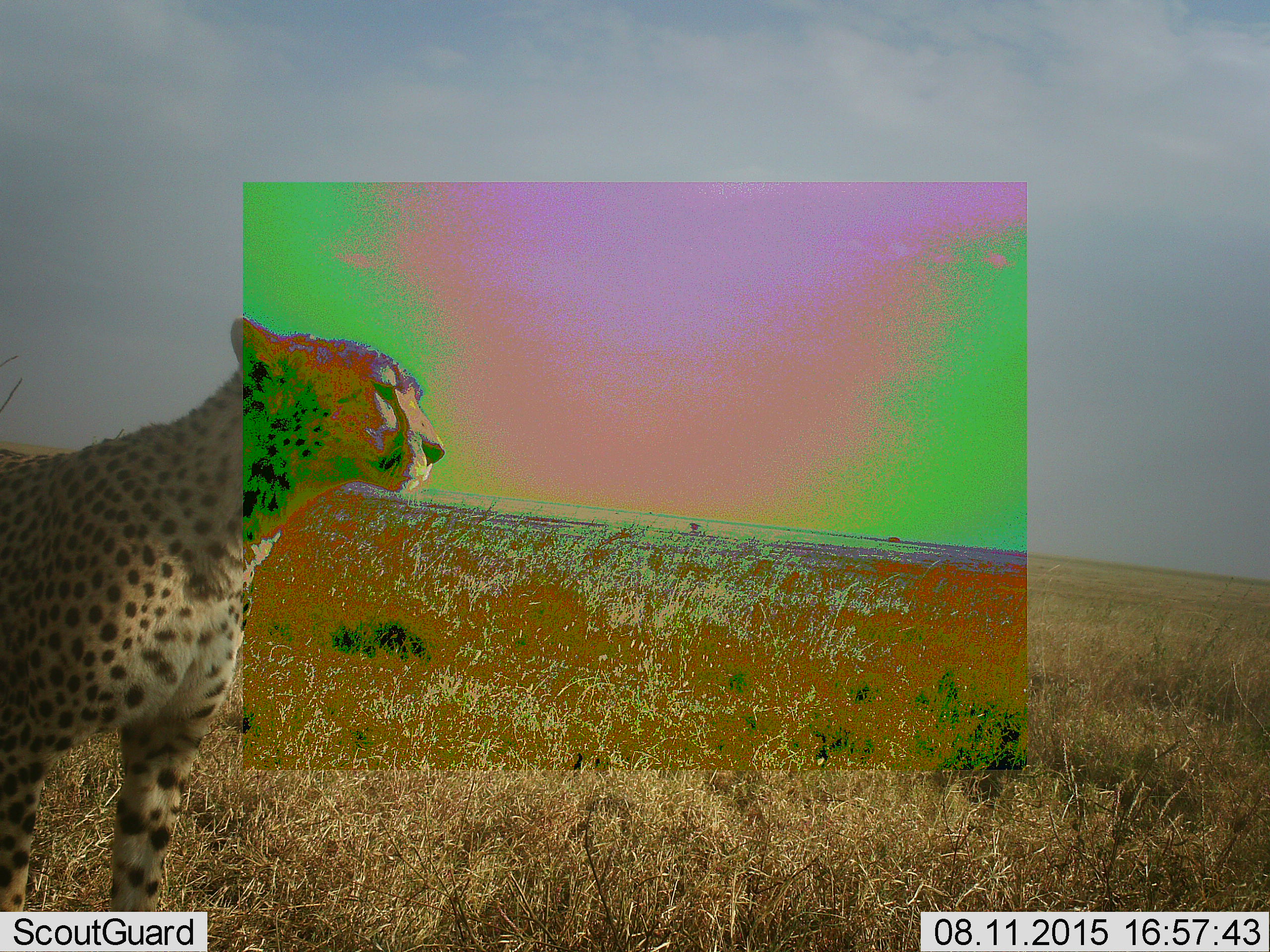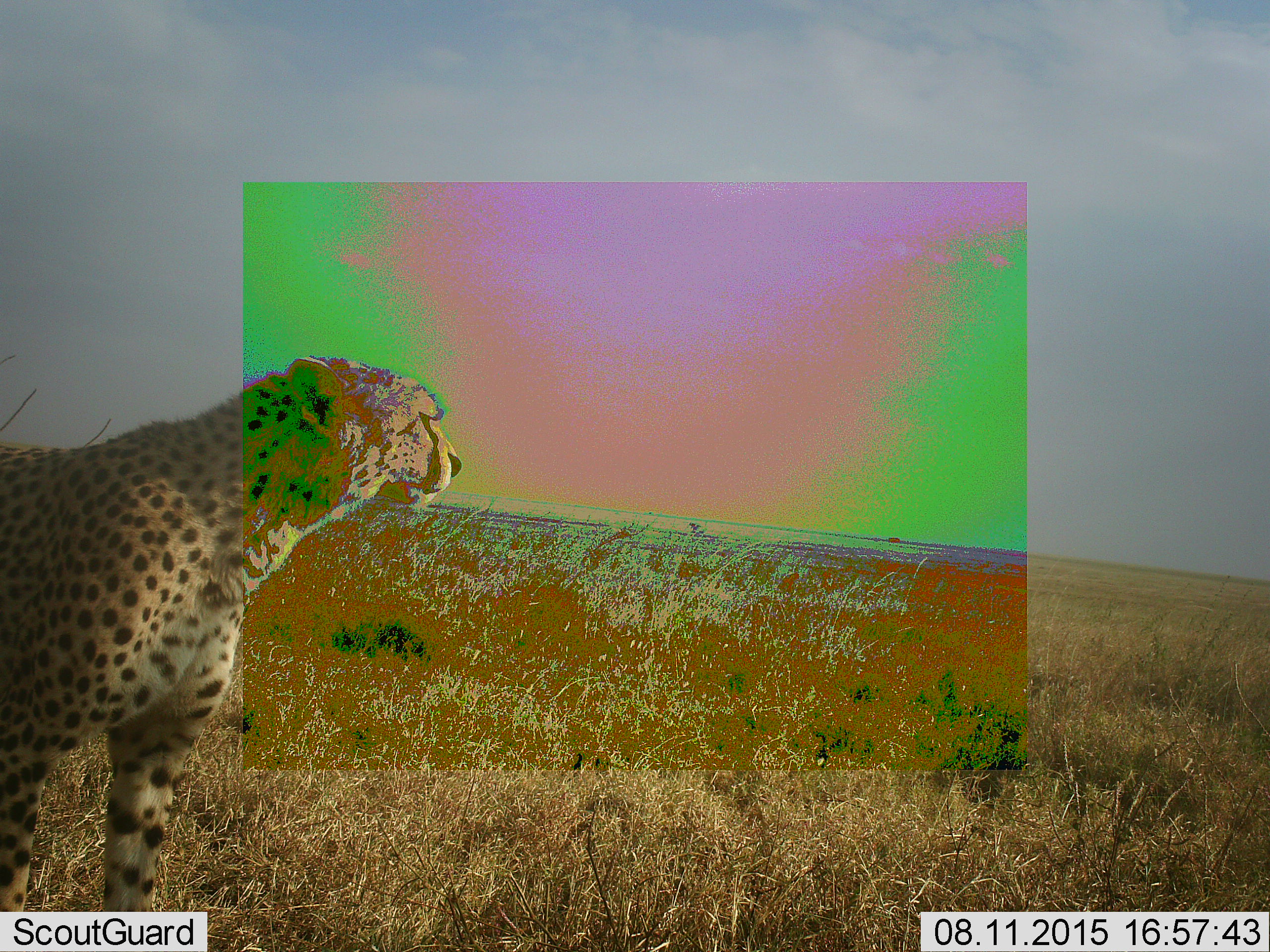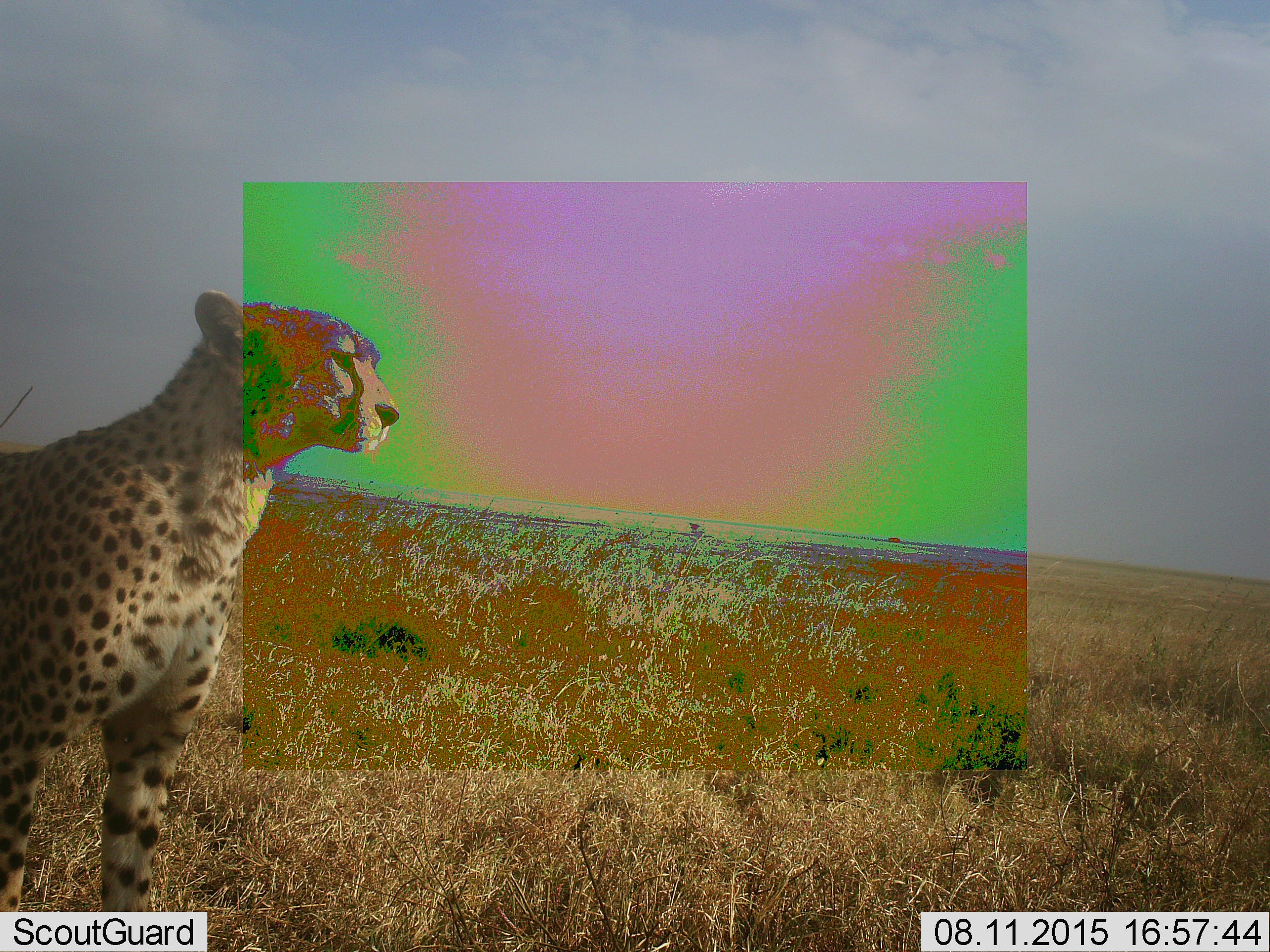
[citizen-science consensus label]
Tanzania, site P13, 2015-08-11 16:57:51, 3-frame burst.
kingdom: Animalia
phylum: Chordata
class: Mammalia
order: Carnivora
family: Felidae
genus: Acinonyx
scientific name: Acinonyx jubatus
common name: cheetah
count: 1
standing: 90%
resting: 0%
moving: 30%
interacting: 0%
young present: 0%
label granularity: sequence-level